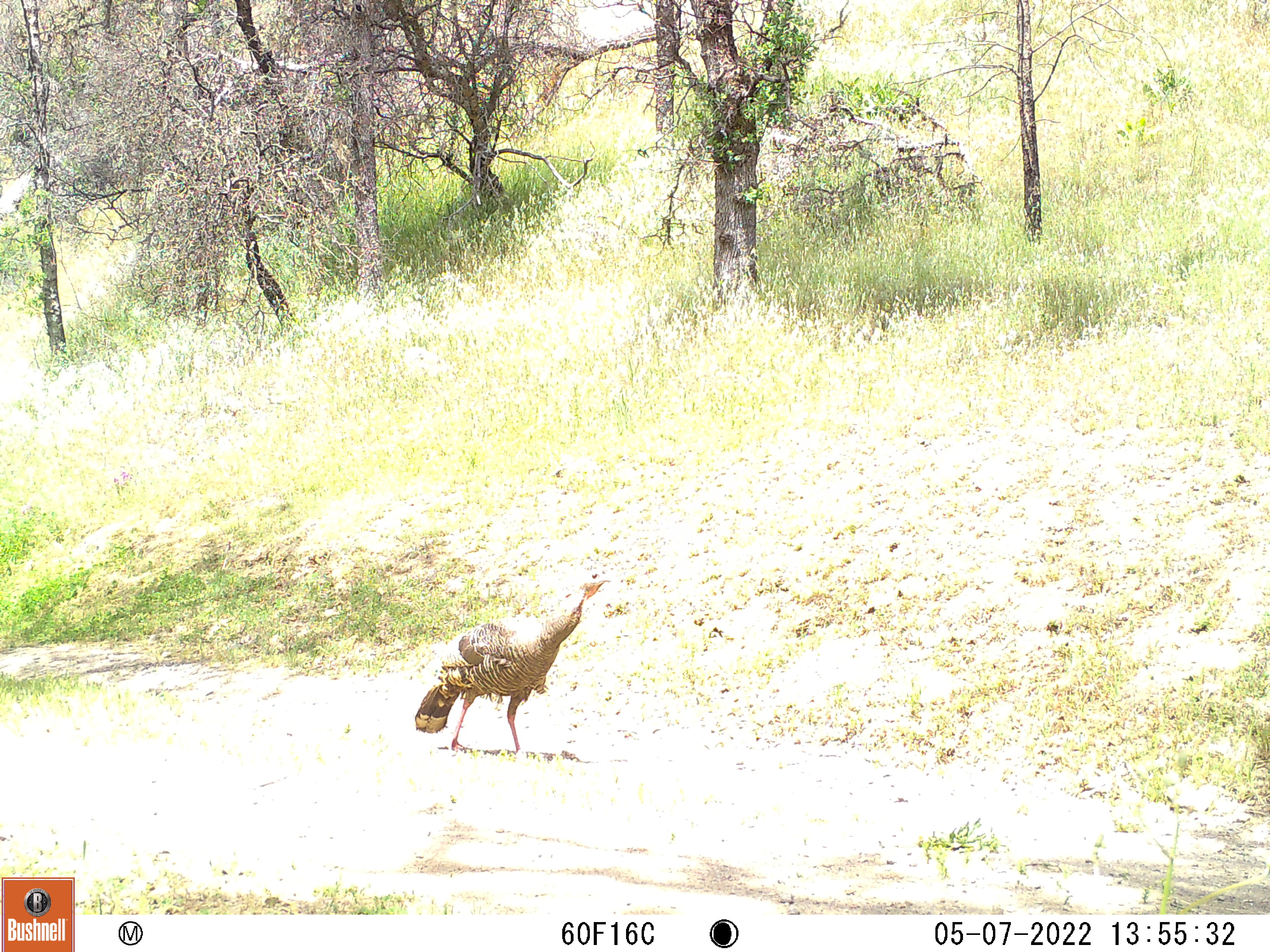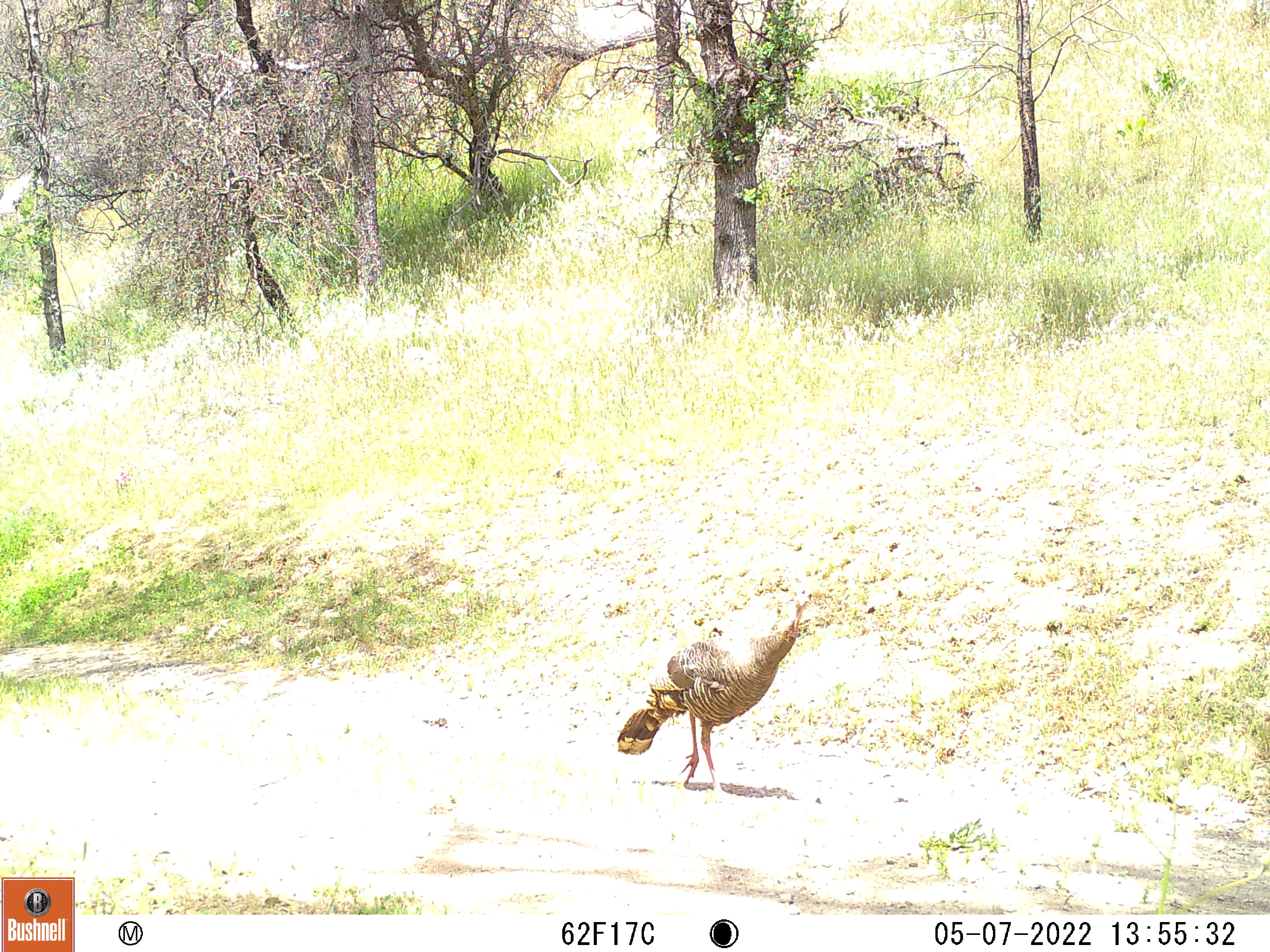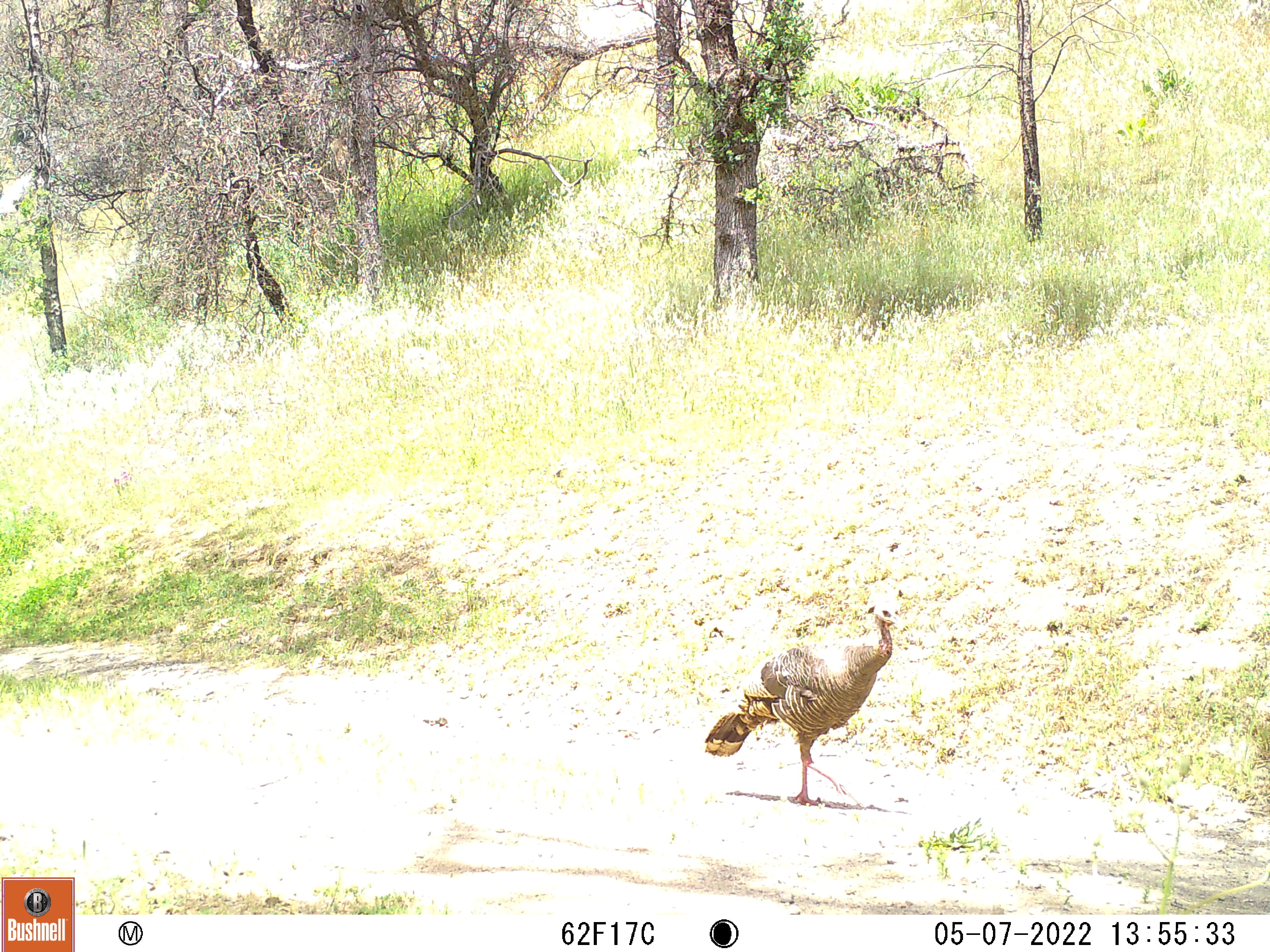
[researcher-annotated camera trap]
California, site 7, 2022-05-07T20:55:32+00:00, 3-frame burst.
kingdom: Animalia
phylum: Chordata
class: Aves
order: Galliformes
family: Phasianidae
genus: Meleagris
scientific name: Meleagris gallopavo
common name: turkey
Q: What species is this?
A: Turkey (Meleagris gallopavo).